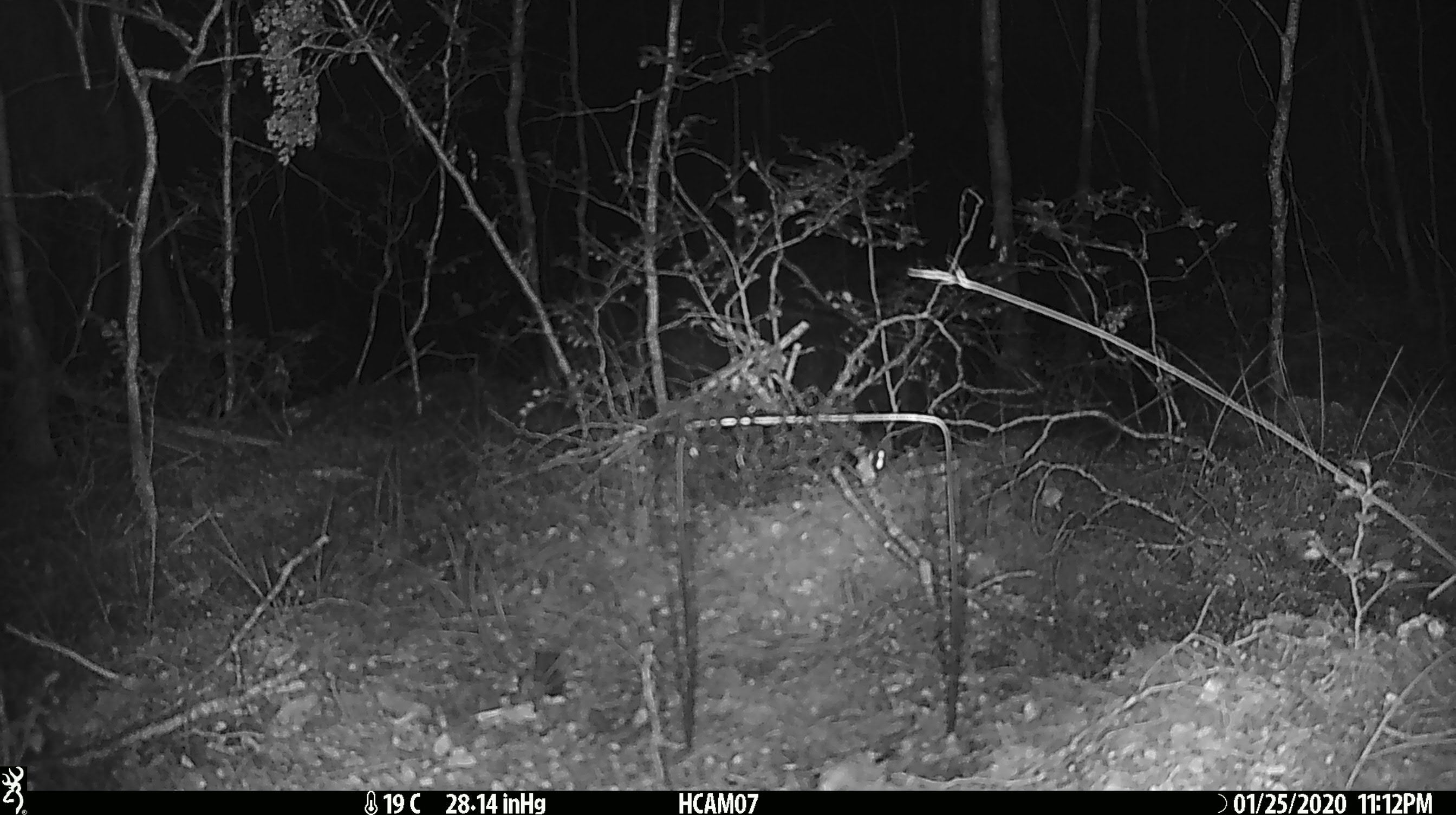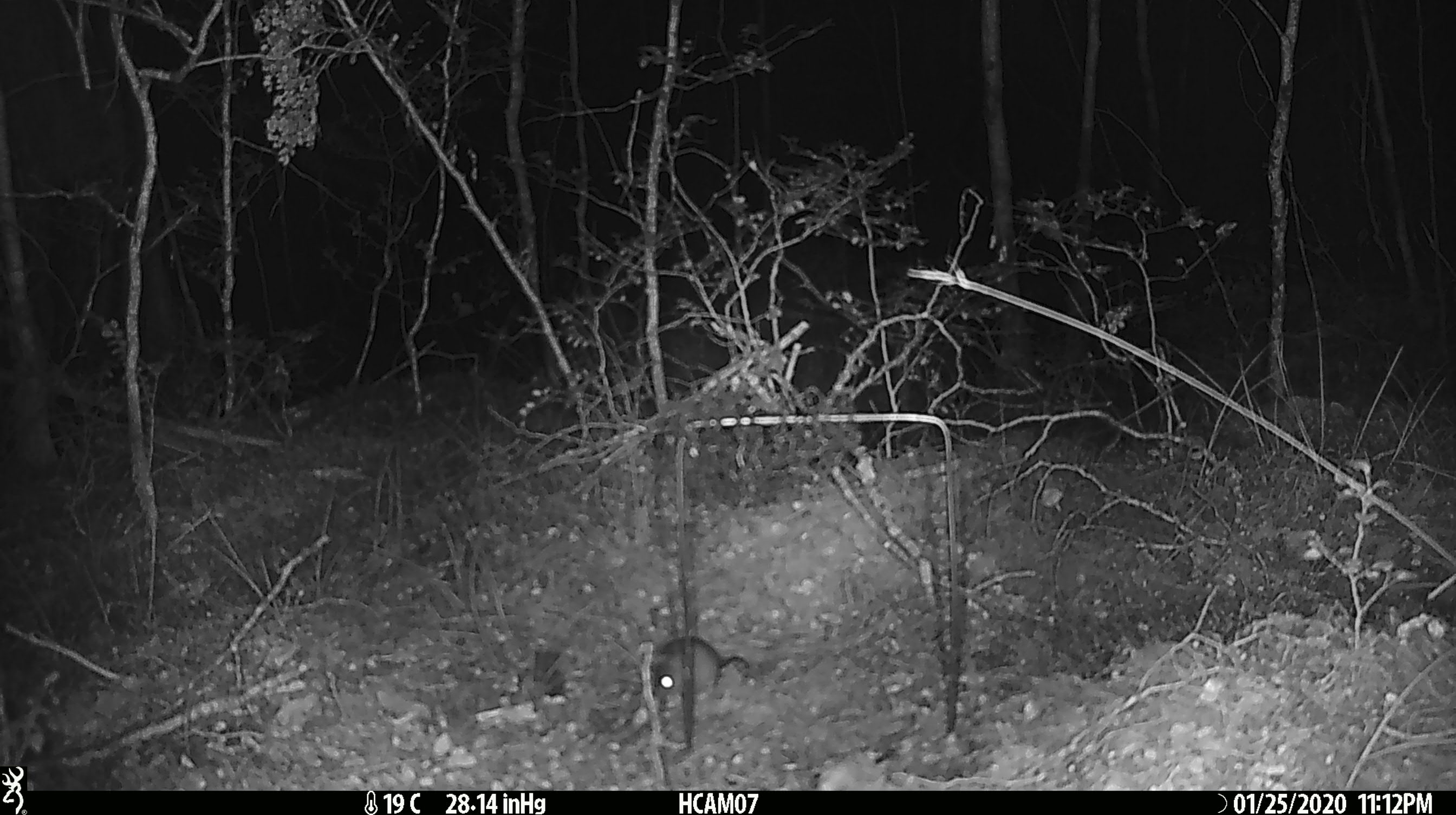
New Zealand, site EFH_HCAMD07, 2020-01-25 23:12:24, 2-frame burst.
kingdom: Animalia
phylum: Chordata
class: Mammalia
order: Rodentia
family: Muridae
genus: Mus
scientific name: Mus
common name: mouse